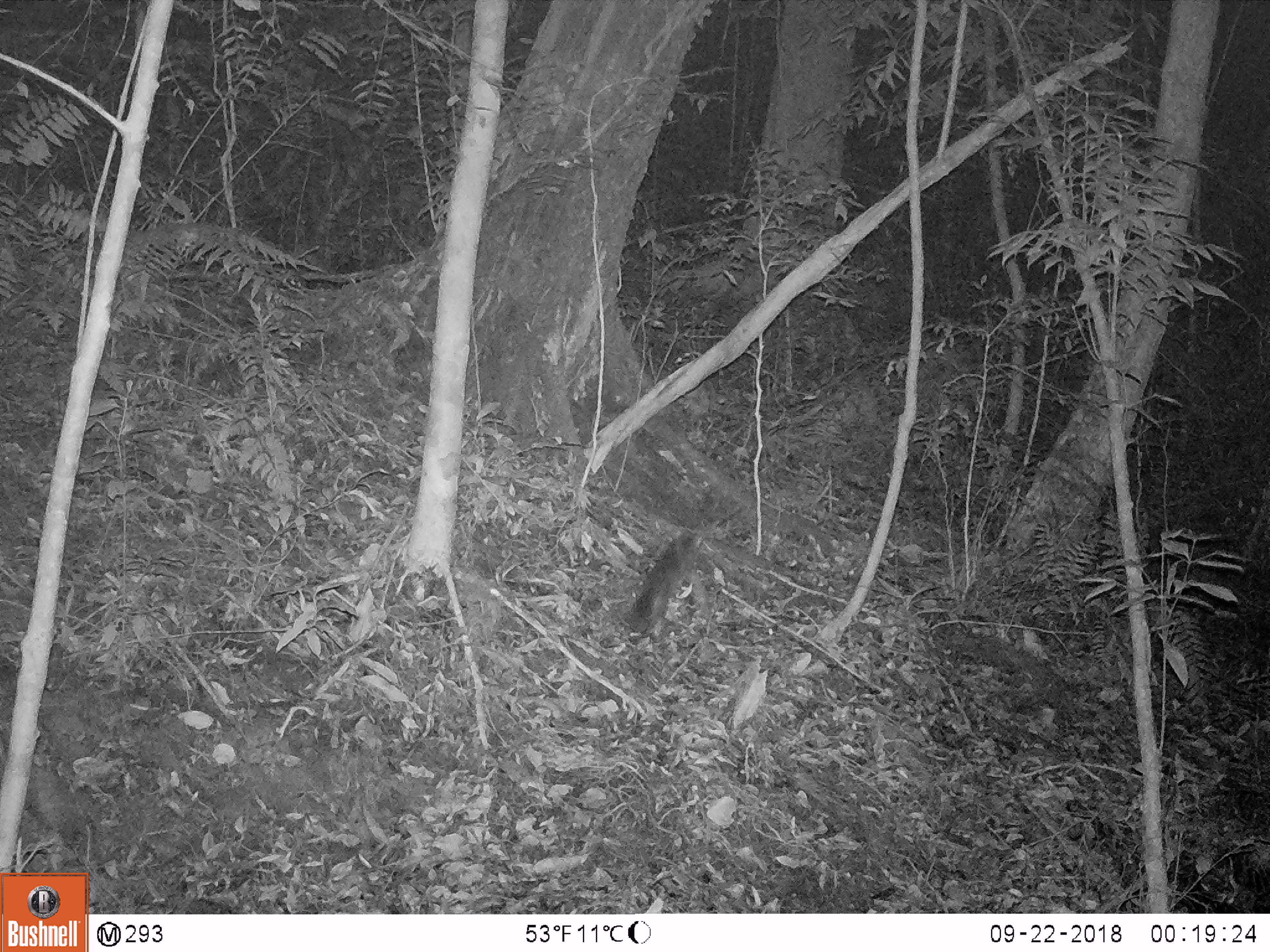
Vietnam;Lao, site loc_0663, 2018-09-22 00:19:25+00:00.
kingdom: Animalia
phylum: Chordata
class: Mammalia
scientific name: Mammalia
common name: mammal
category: unidentified small mammal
Unidentified small mammal (mammal) (Mammalia). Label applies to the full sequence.